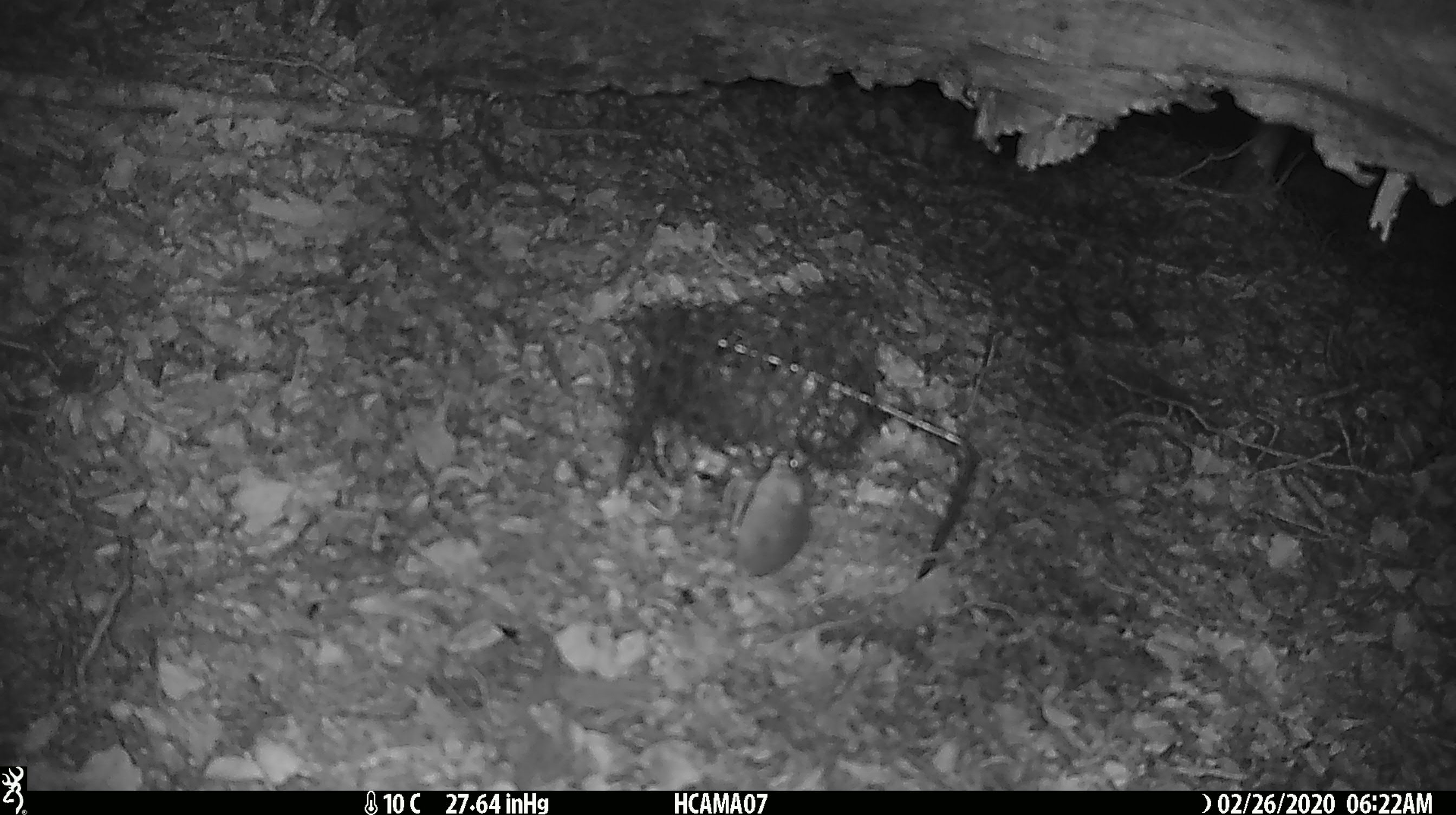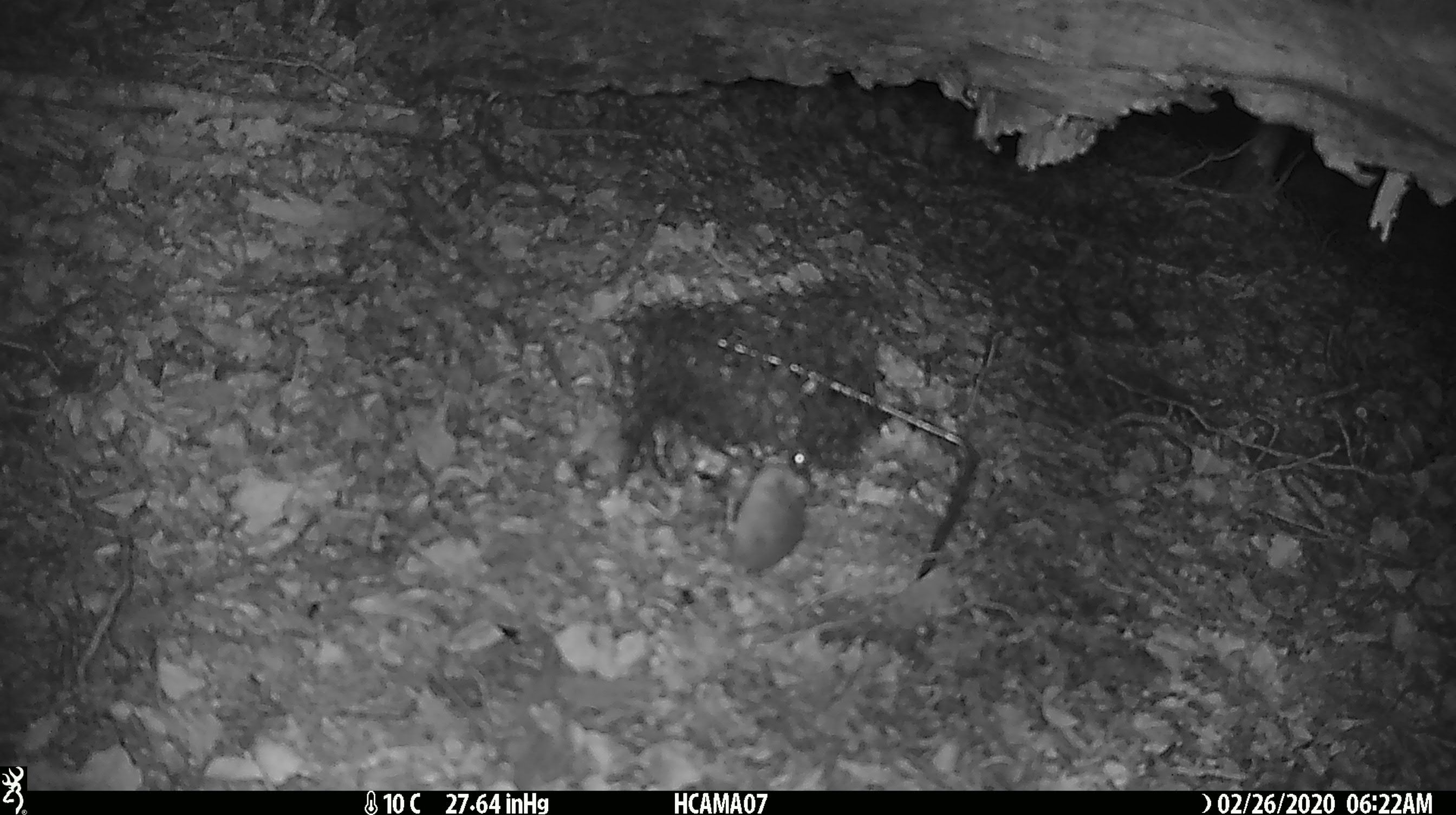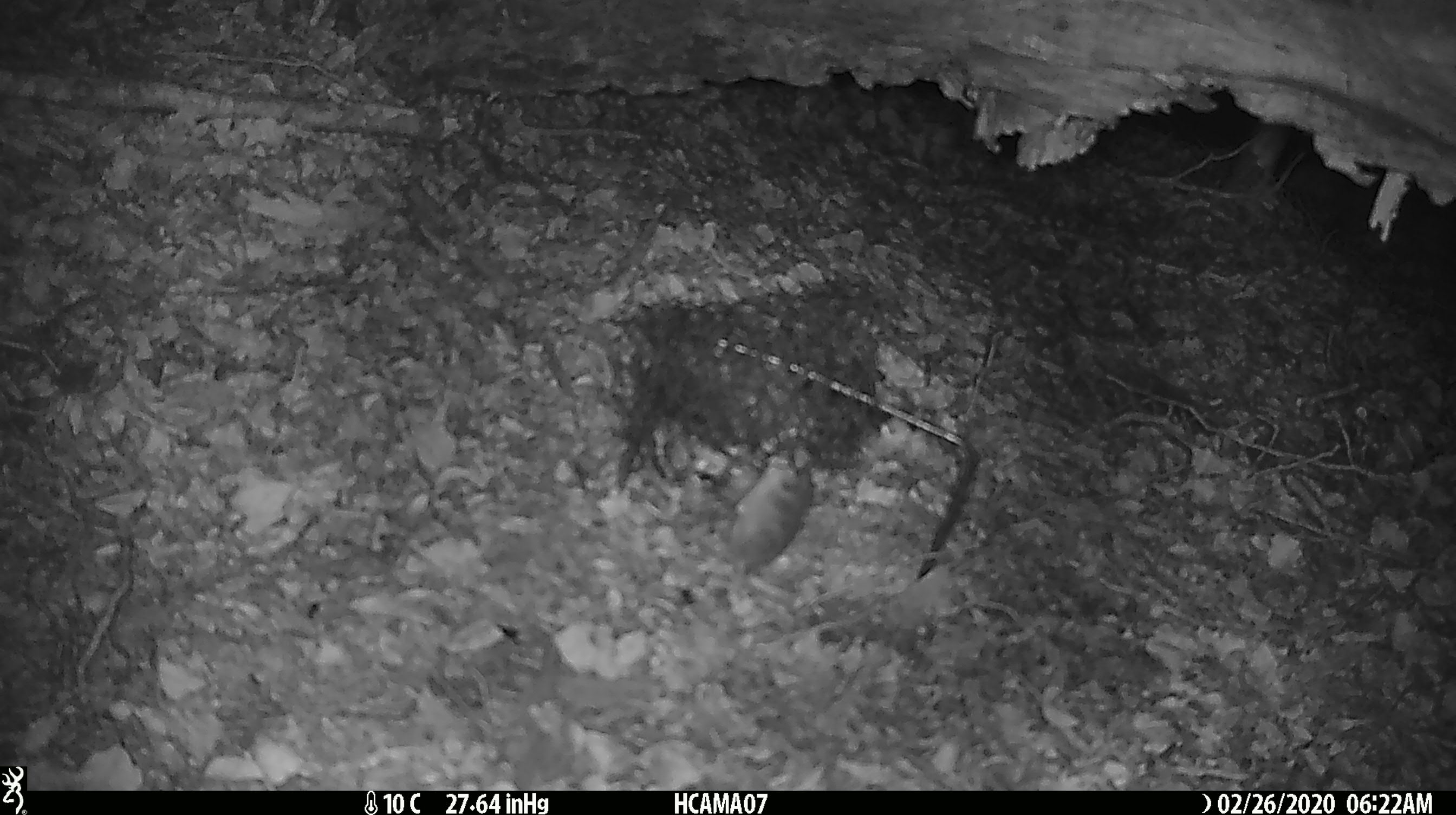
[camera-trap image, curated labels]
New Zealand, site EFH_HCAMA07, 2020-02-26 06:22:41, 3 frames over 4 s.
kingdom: Animalia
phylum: Chordata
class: Mammalia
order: Rodentia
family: Muridae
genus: Mus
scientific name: Mus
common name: mouse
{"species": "mouse (Mus)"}